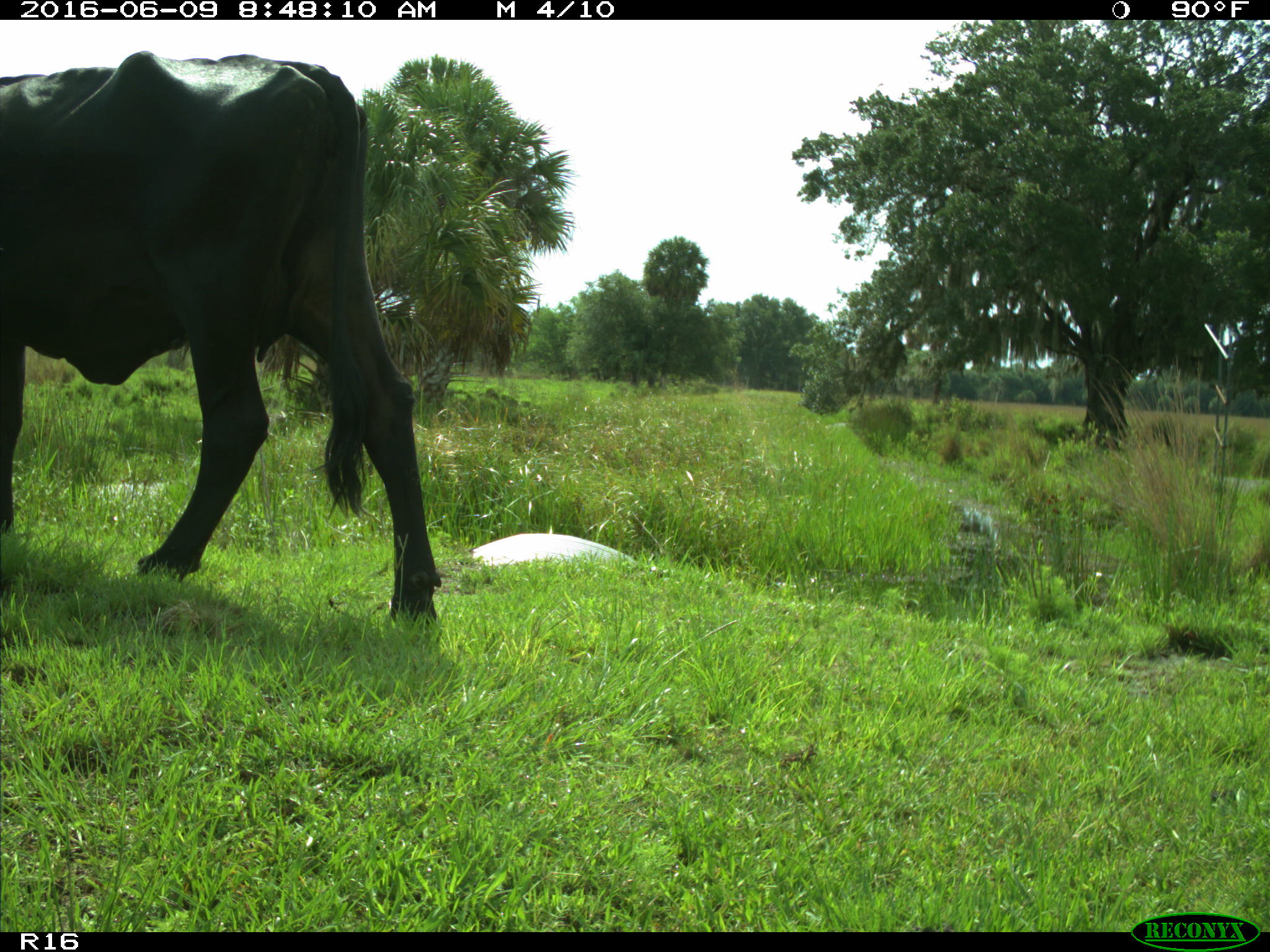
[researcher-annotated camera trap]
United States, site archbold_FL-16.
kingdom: Animalia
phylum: Chordata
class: Mammalia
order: Artiodactyla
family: Bovidae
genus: Bos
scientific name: Bos taurus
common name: domestic cow